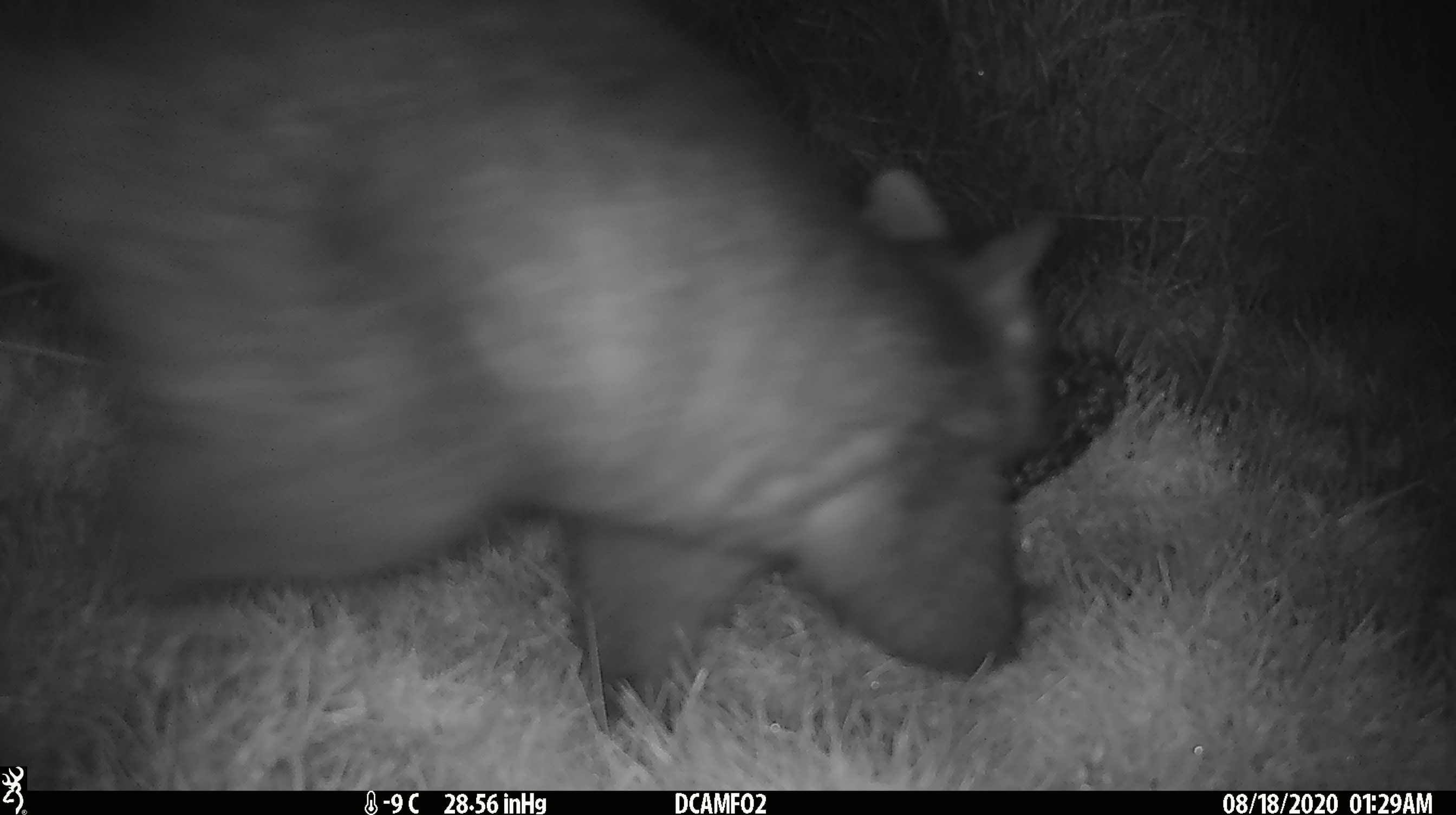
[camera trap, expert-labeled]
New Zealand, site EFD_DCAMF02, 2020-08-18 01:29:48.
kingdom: Animalia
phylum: Chordata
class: Mammalia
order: Diprotodontia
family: Phalangeridae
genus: Trichosurus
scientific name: Trichosurus vulpecula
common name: common brushtail possum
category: possum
Possum (common brushtail possum) (Trichosurus vulpecula).